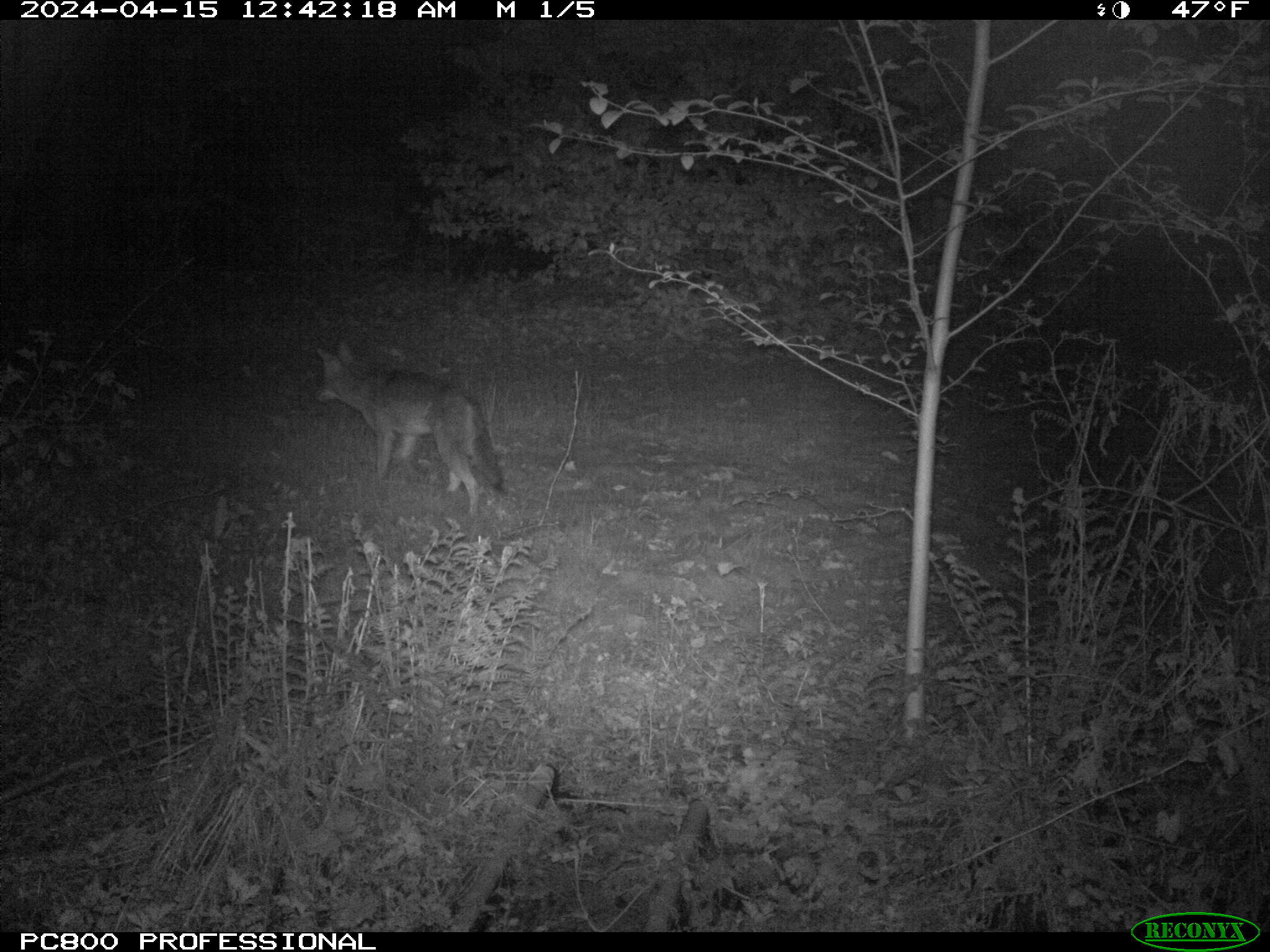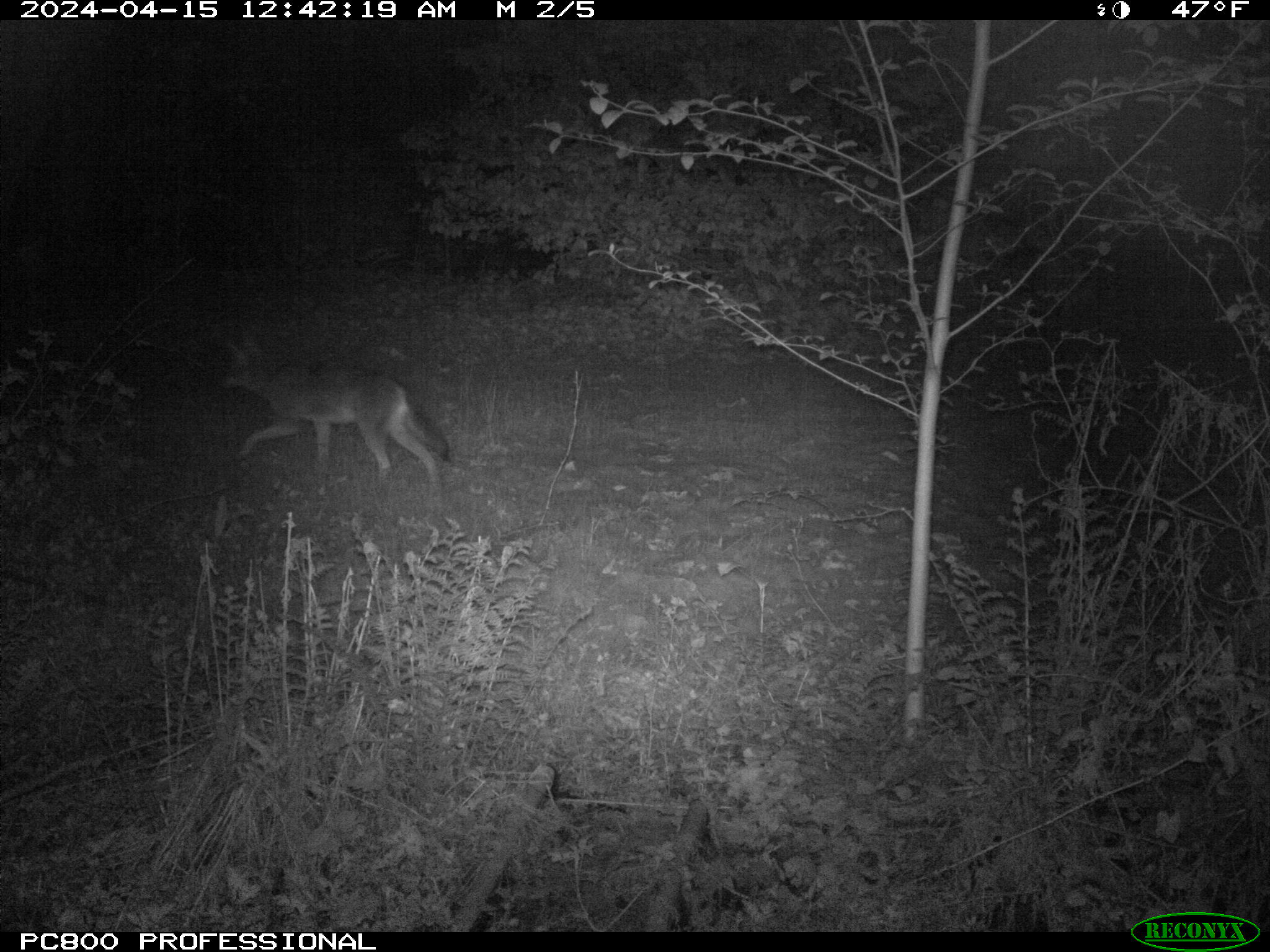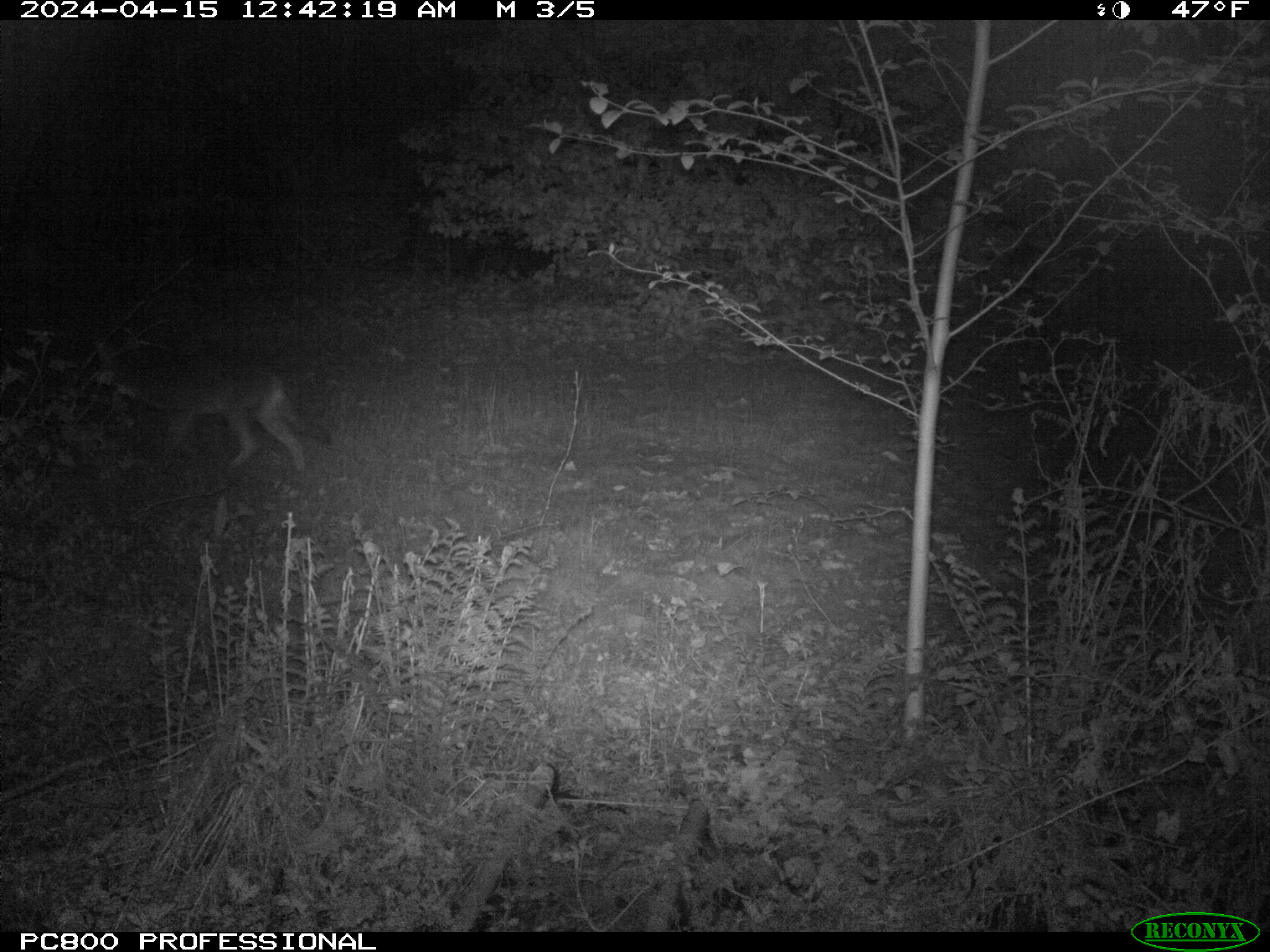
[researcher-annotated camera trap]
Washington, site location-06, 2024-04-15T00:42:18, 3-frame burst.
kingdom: Animalia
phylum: Chordata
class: Mammalia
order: Carnivora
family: Canidae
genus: Canis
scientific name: Canis latrans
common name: coyote